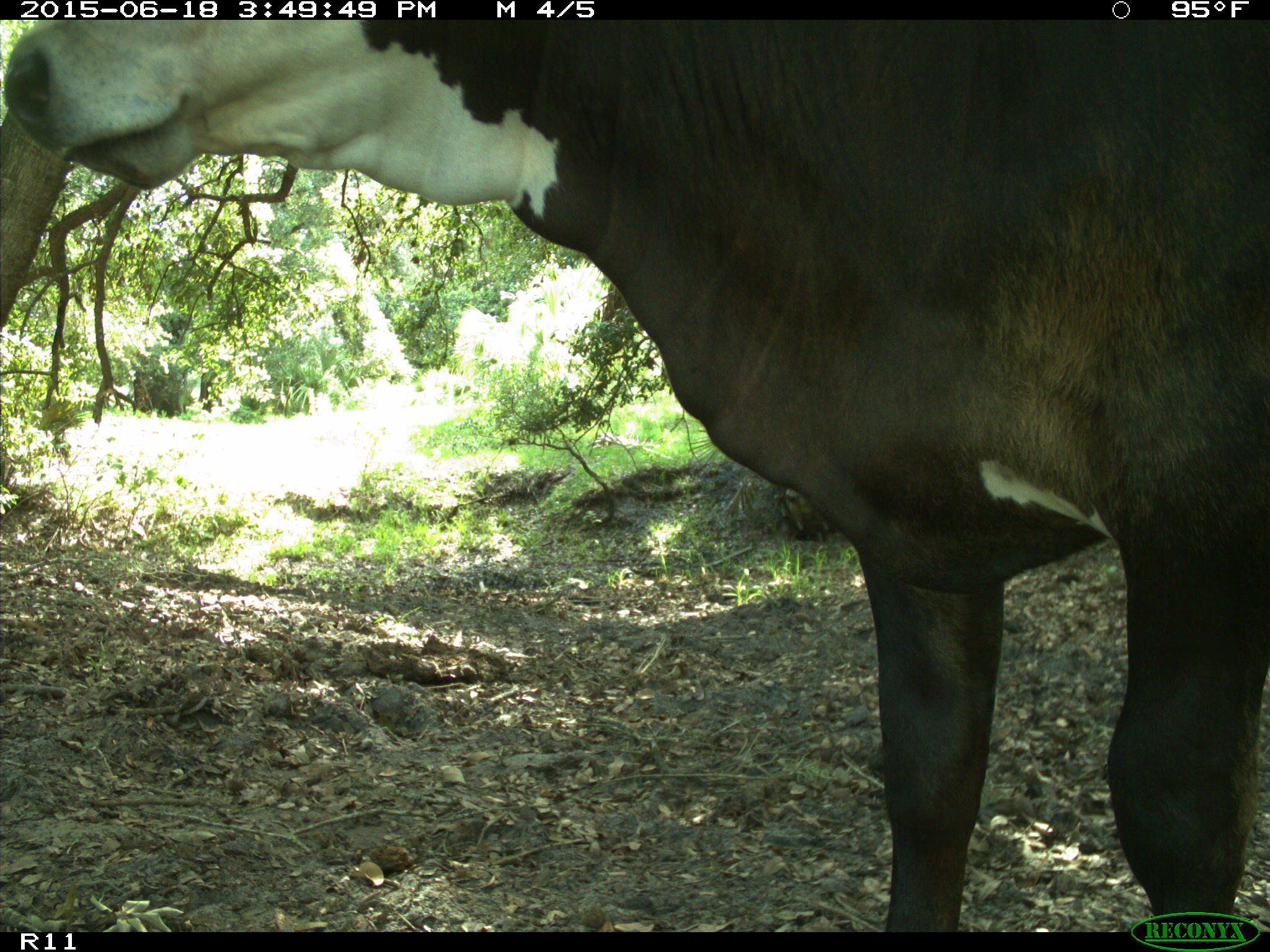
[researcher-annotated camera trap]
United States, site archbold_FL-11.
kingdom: Animalia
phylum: Chordata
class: Mammalia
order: Artiodactyla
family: Bovidae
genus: Bos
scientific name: Bos taurus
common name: domestic cow